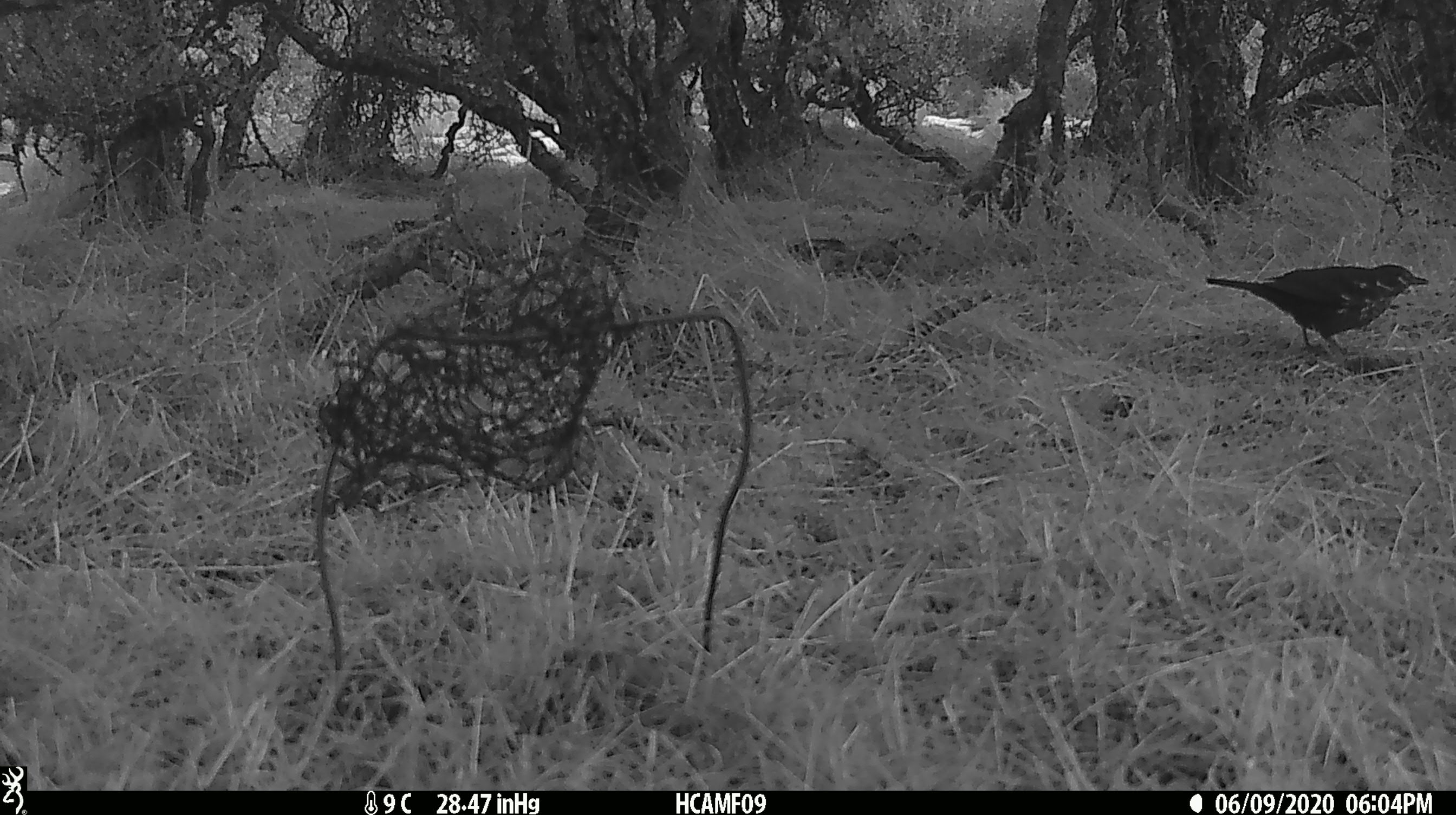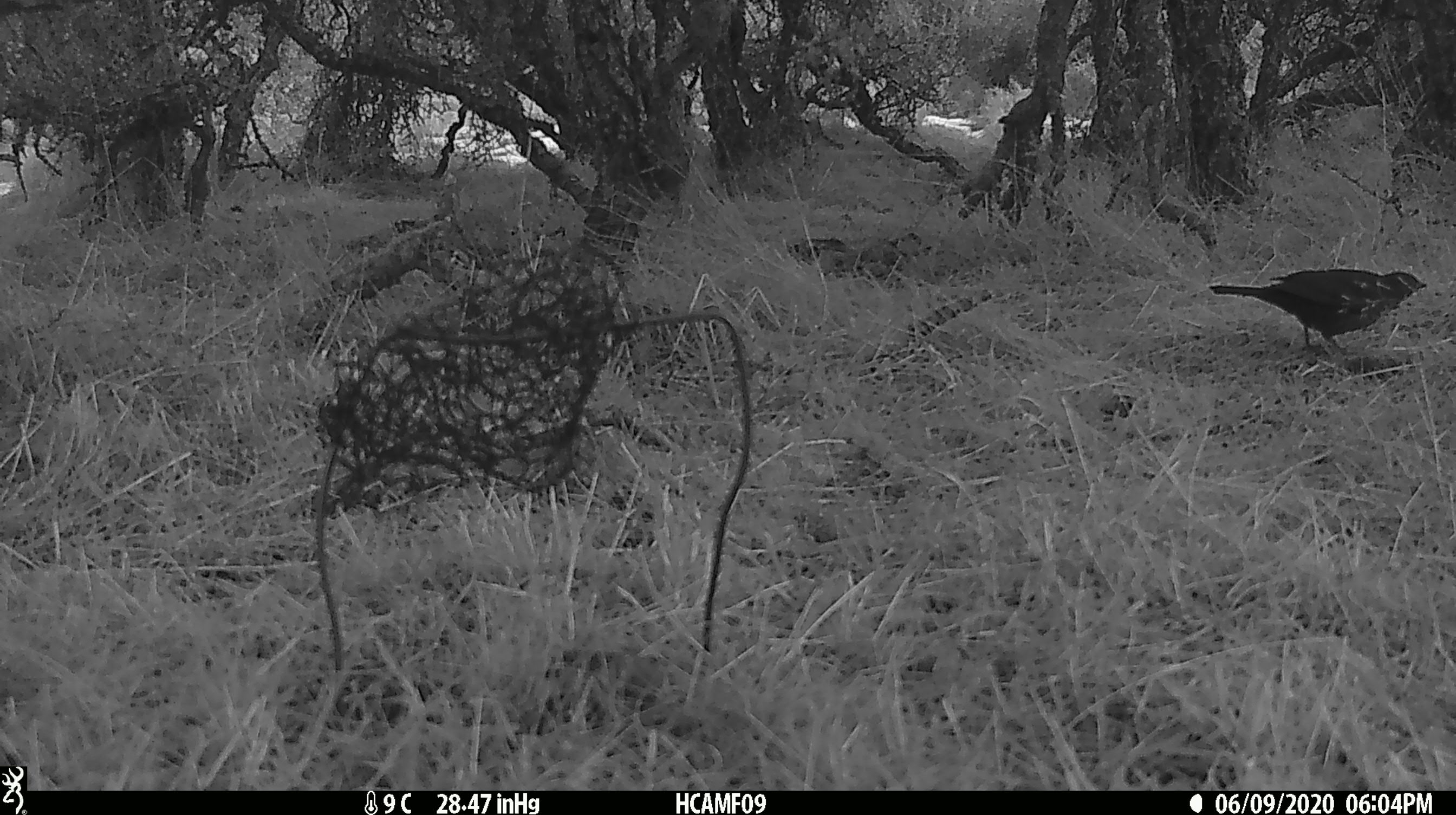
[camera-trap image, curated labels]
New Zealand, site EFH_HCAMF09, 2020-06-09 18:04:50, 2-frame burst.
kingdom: Animalia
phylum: Chordata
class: Aves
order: Passeriformes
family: Turdidae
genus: Turdus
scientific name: Turdus merula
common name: eurasian blackbird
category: blackbird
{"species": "blackbird (eurasian blackbird) (Turdus merula)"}